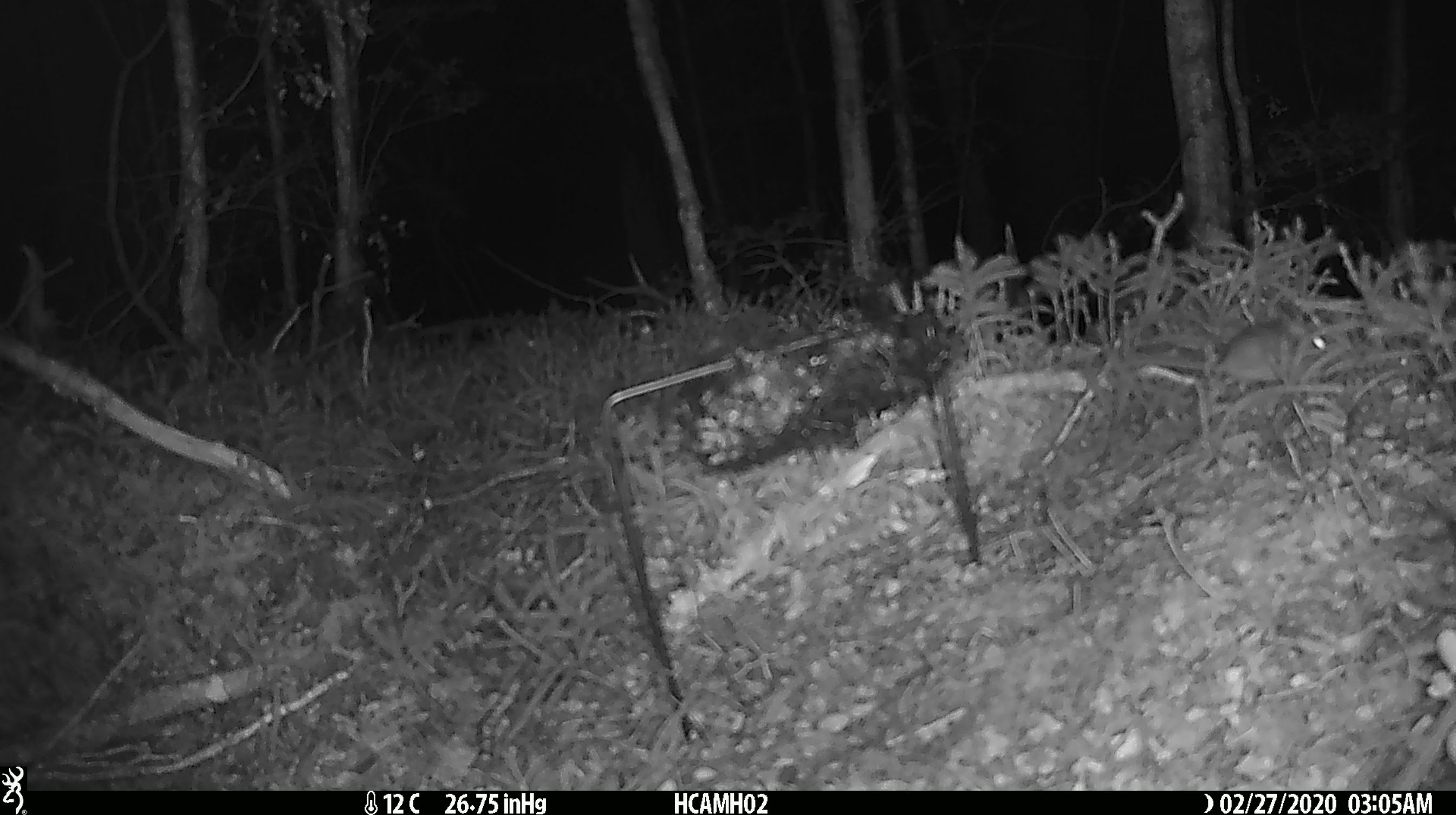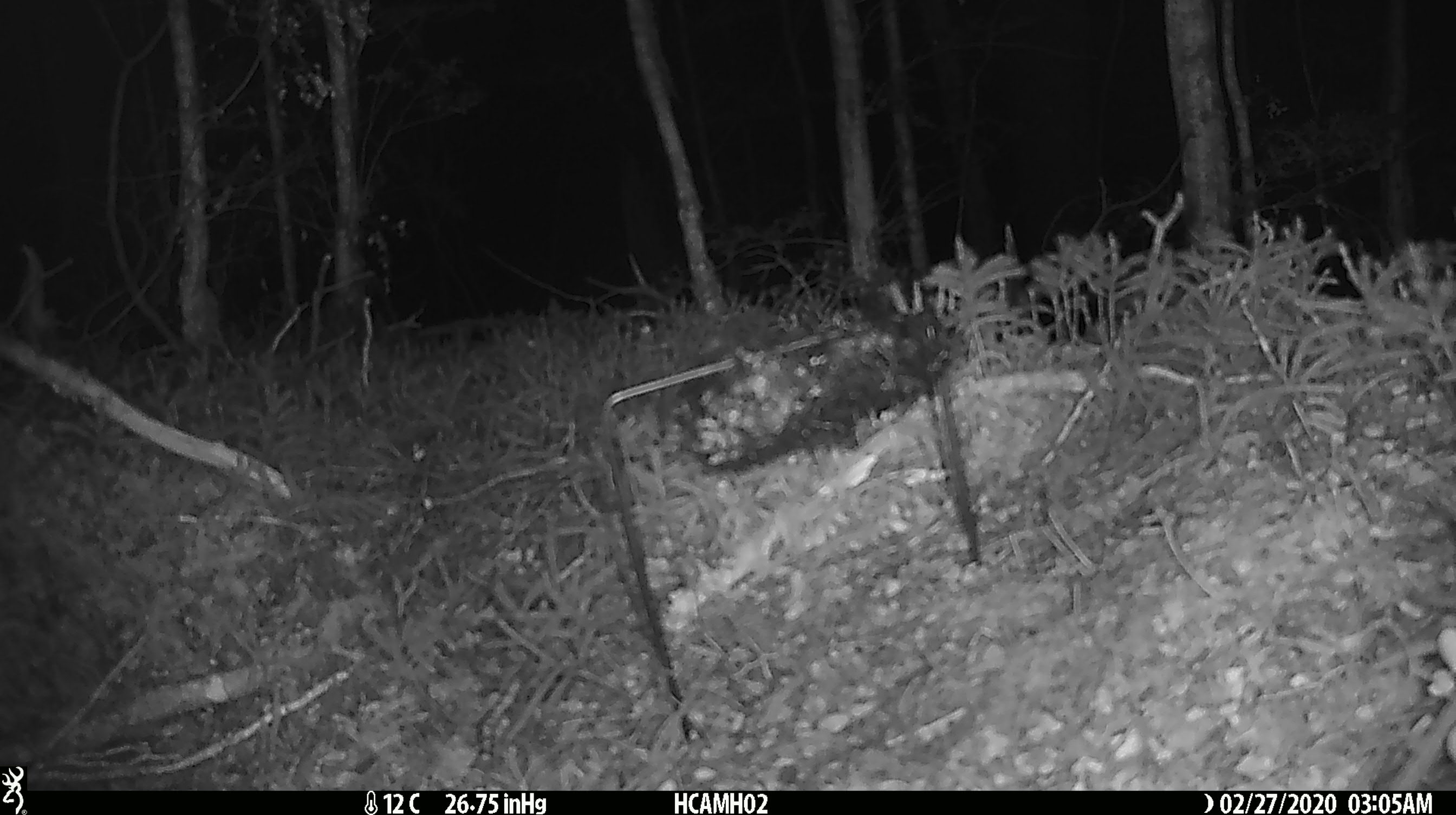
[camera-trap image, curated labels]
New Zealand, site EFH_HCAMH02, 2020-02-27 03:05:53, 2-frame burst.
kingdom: Animalia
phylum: Chordata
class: Mammalia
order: Rodentia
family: Muridae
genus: Mus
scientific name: Mus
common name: mouse